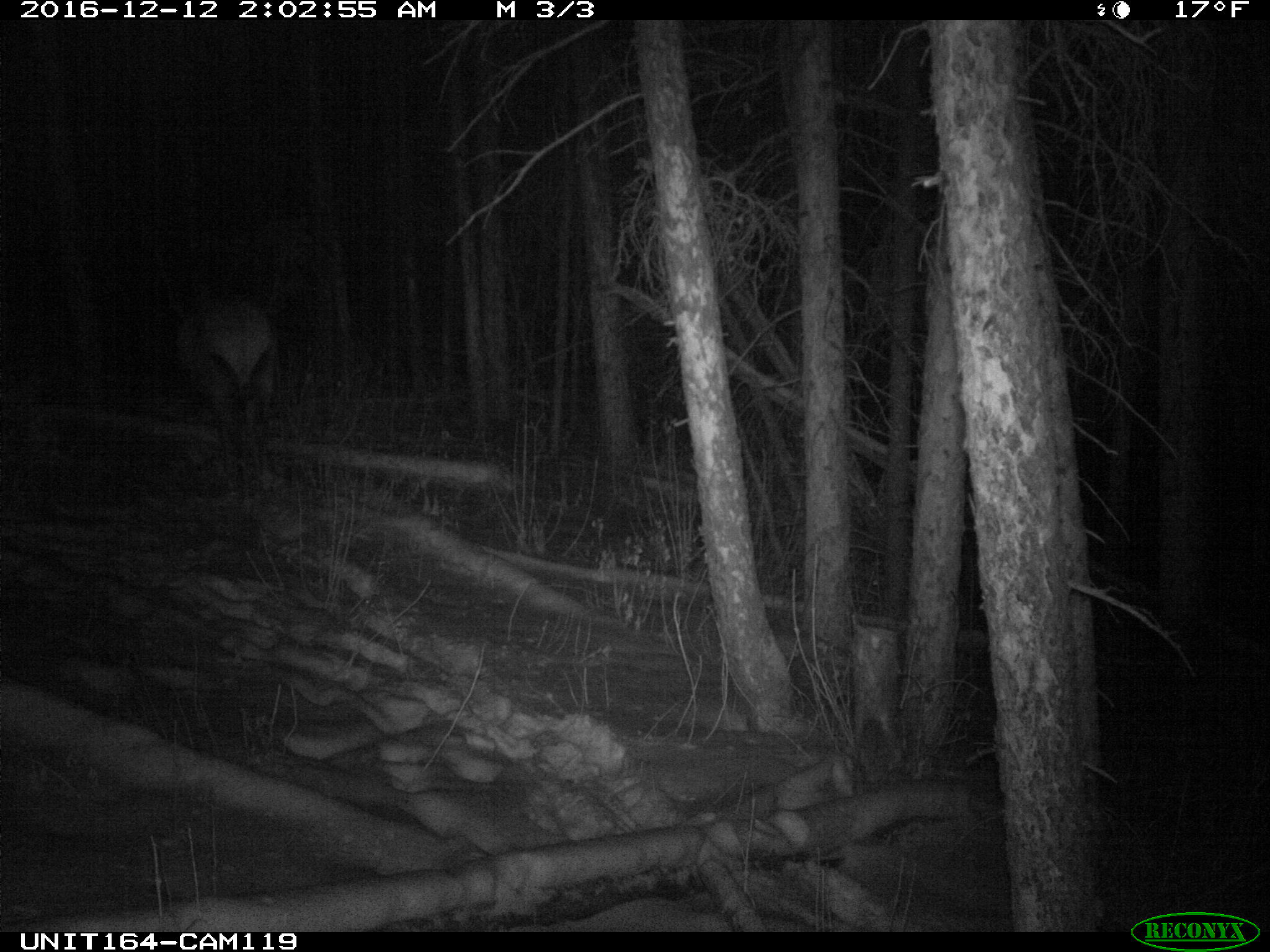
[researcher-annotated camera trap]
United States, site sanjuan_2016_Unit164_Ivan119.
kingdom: Animalia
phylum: Chordata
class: Mammalia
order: Artiodactyla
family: Cervidae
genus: Cervus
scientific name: Cervus elaphus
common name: red deer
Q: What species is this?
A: Cervus elaphus (red deer).